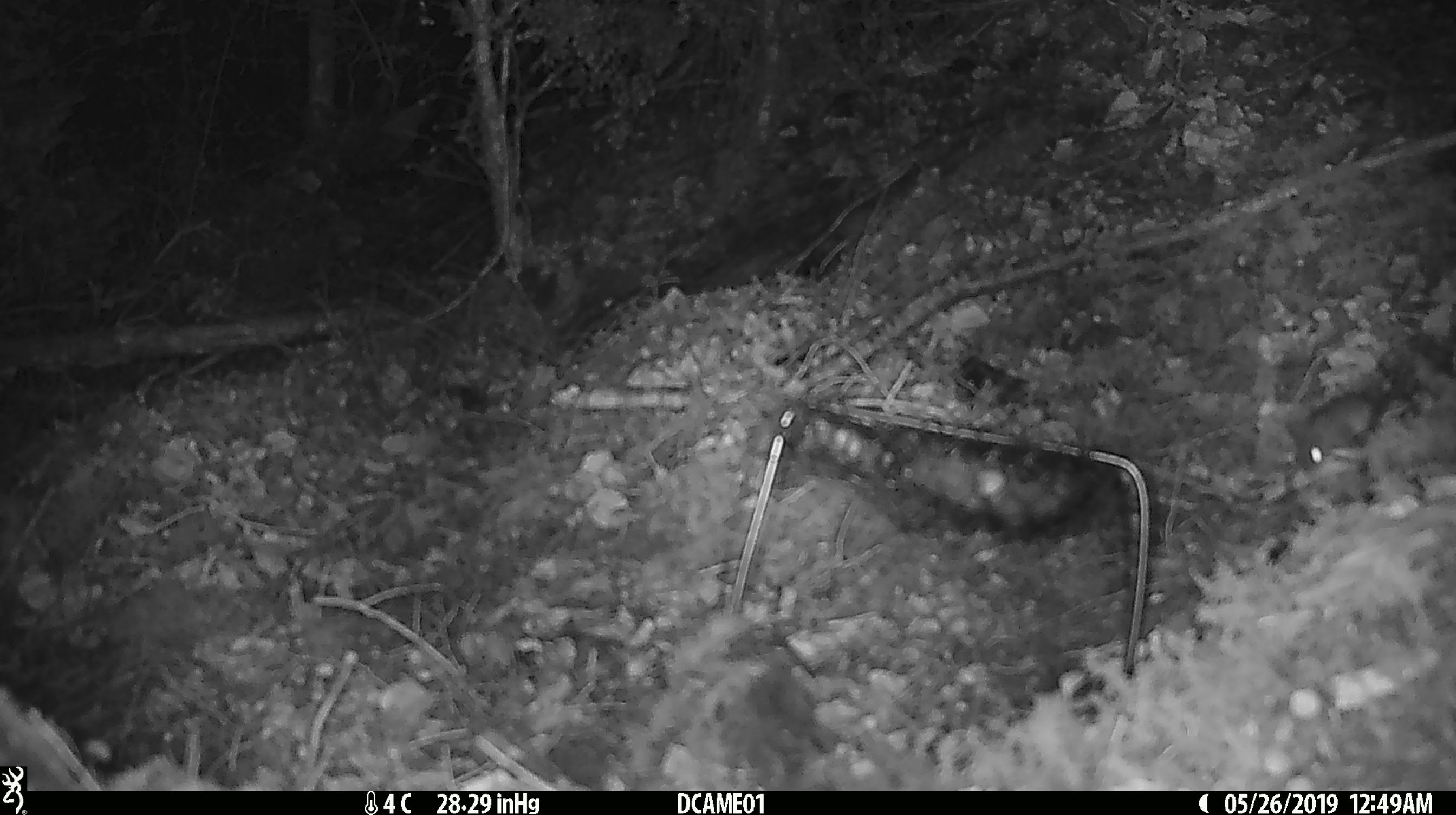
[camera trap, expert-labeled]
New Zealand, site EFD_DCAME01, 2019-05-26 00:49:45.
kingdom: Animalia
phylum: Chordata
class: Mammalia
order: Rodentia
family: Muridae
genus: Mus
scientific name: Mus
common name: mouse